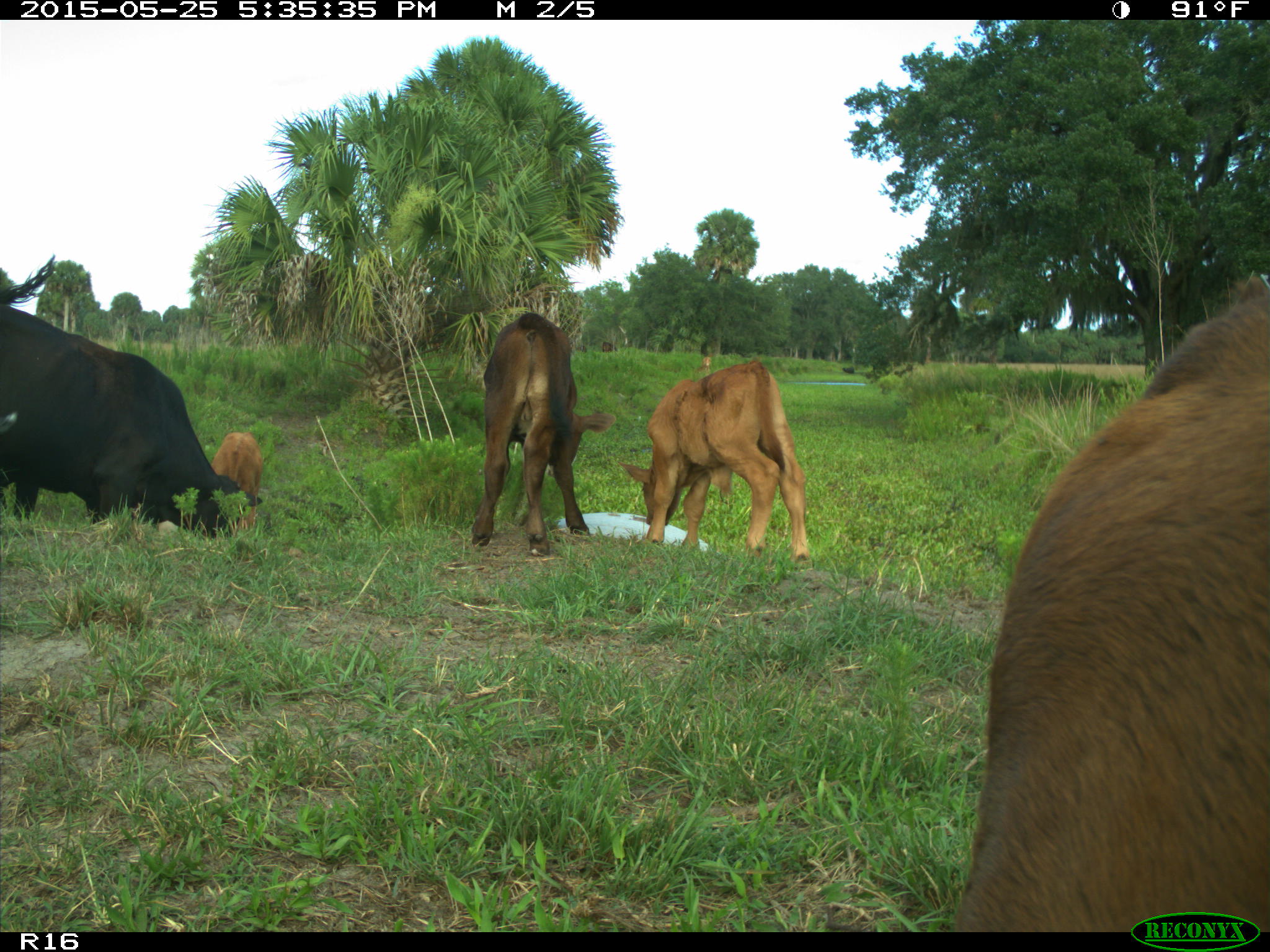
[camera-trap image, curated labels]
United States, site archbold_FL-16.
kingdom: Animalia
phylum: Chordata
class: Mammalia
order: Artiodactyla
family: Bovidae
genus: Bos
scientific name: Bos taurus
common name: domestic cow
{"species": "Bos taurus (domestic cow)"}